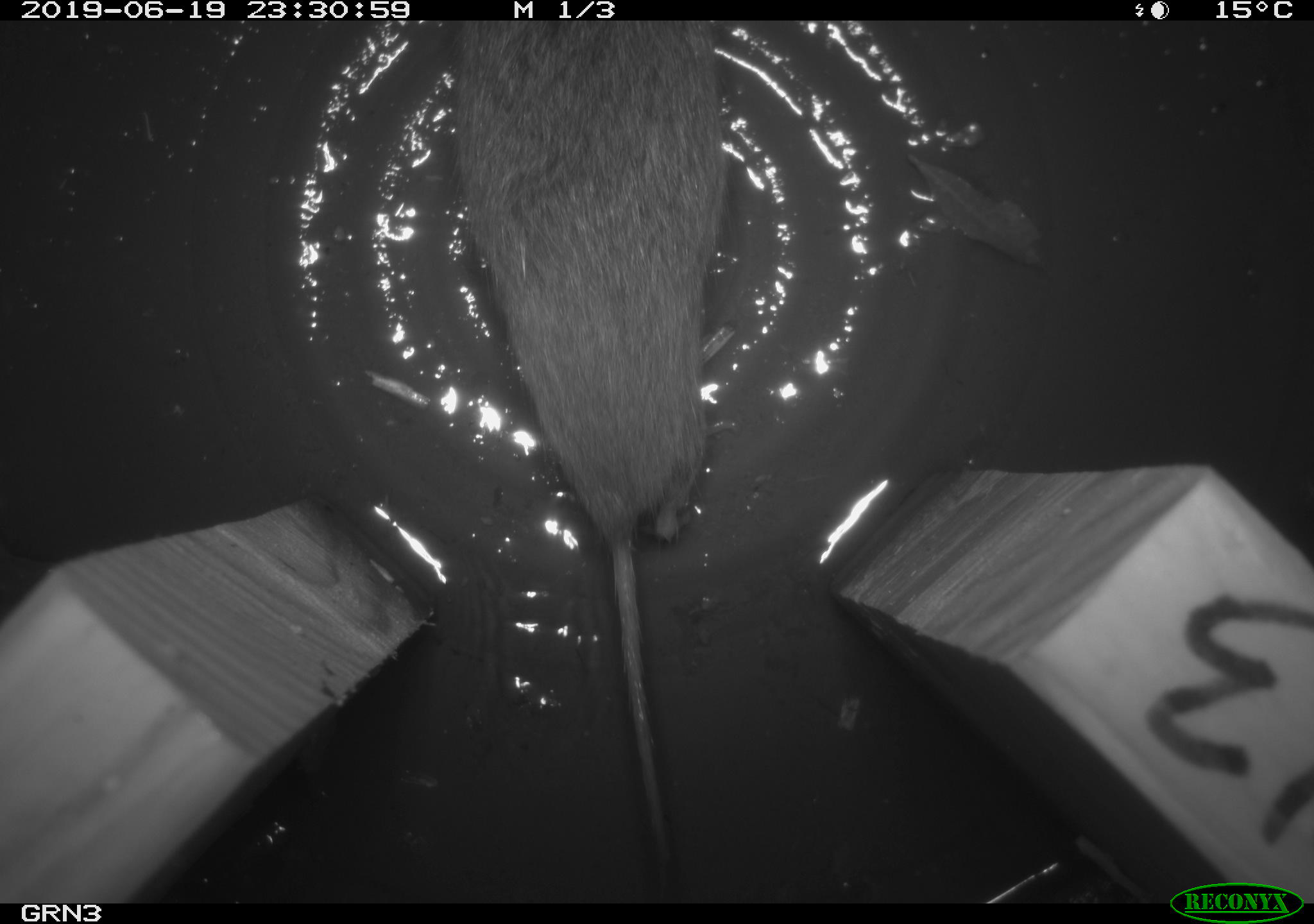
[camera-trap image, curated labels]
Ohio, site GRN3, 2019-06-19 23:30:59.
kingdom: Animalia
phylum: Chordata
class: Mammalia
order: Rodentia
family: Cricetidae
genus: Microtus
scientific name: Microtus pennsylvanicus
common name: meadow vole